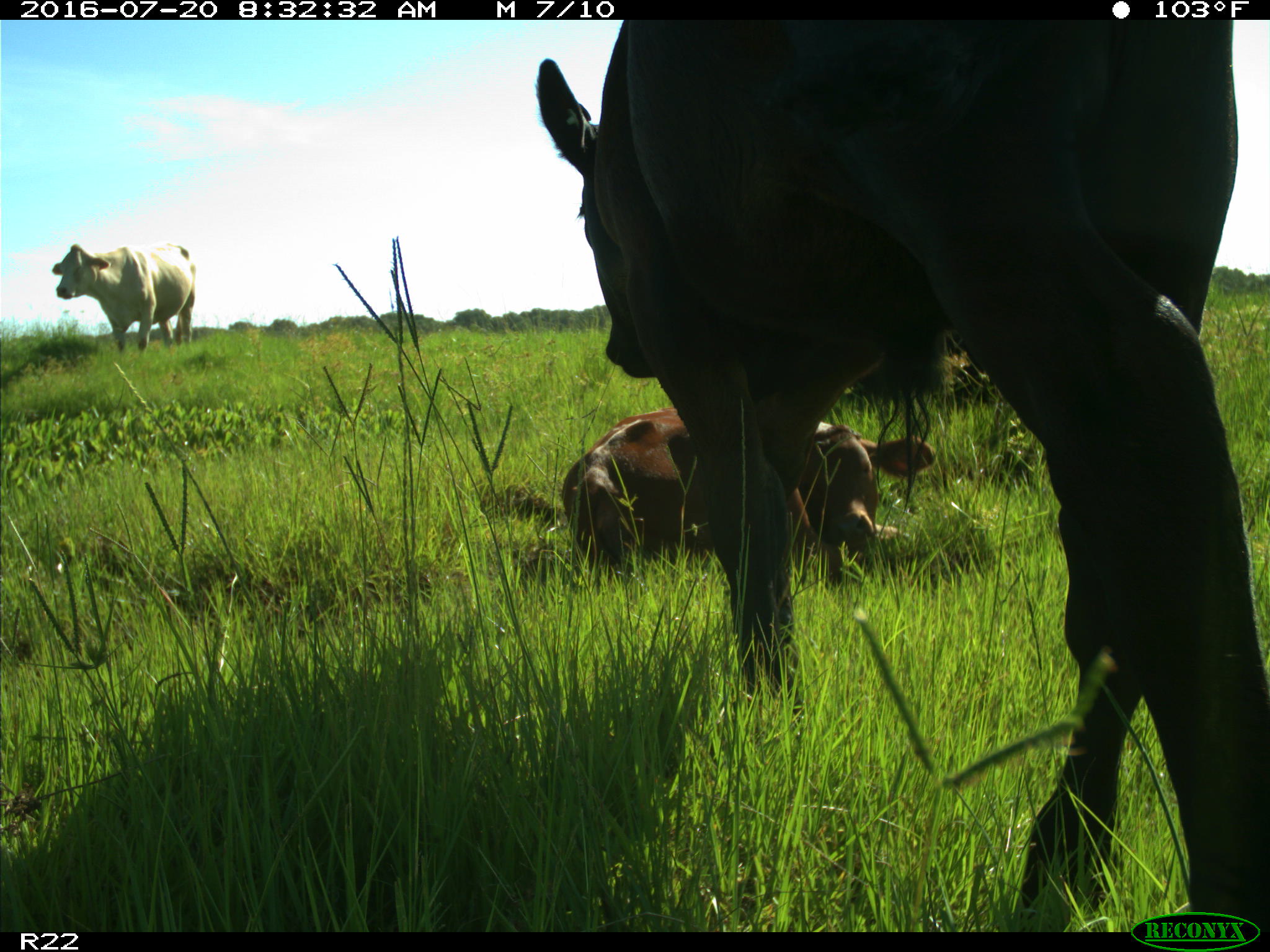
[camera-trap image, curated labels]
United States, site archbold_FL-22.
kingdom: Animalia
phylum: Chordata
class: Mammalia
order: Artiodactyla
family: Bovidae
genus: Bos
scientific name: Bos taurus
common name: domestic cow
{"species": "Bos taurus (domestic cow)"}